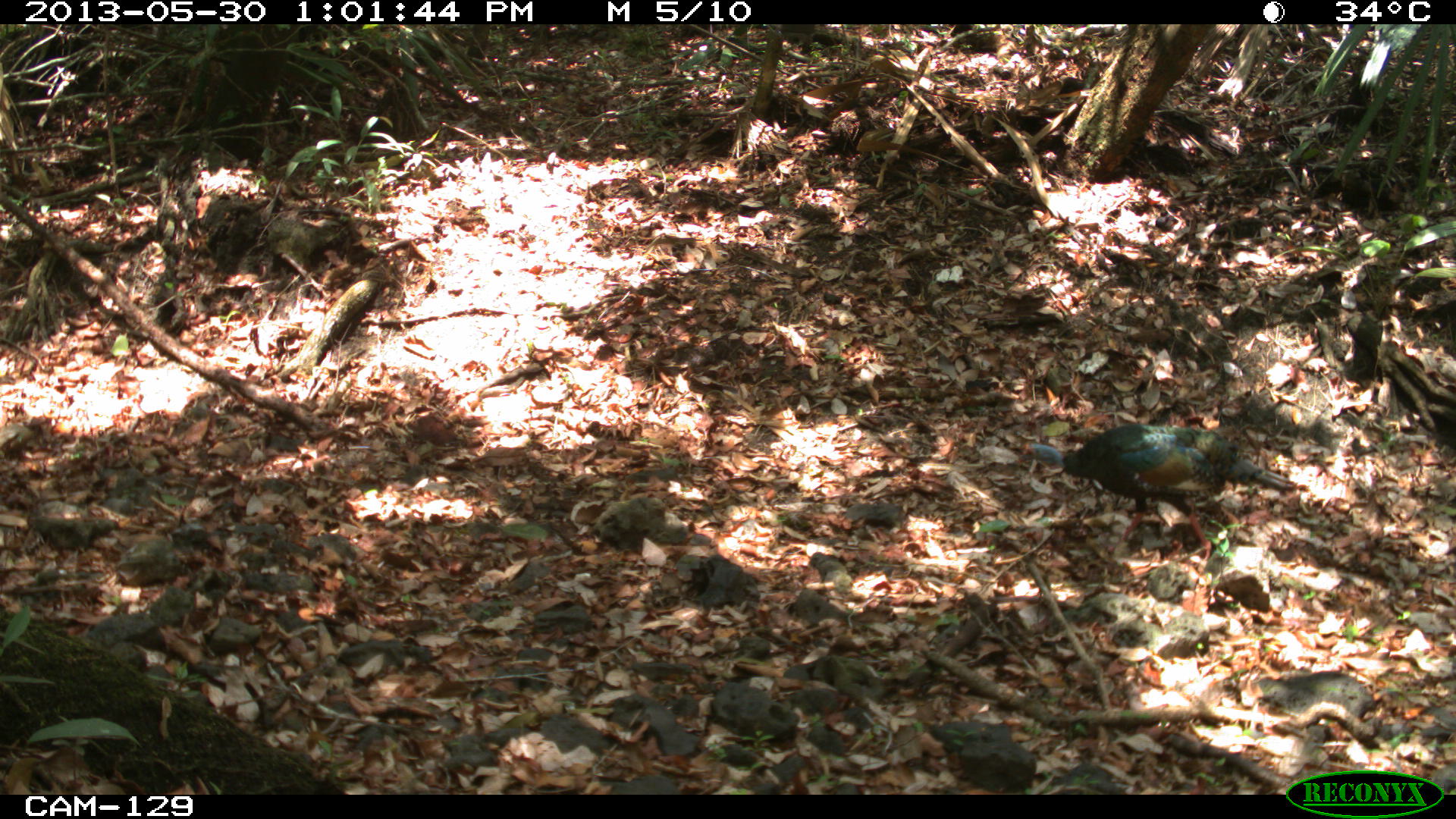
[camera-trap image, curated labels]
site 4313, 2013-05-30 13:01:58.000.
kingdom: Animalia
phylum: Chordata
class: Aves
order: Galliformes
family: Phasianidae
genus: Meleagris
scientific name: Meleagris ocellata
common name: ocellated turkey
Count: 1.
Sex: male.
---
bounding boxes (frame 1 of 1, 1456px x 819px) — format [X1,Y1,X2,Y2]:
meleagris ocellata: [1014,420,1307,566]